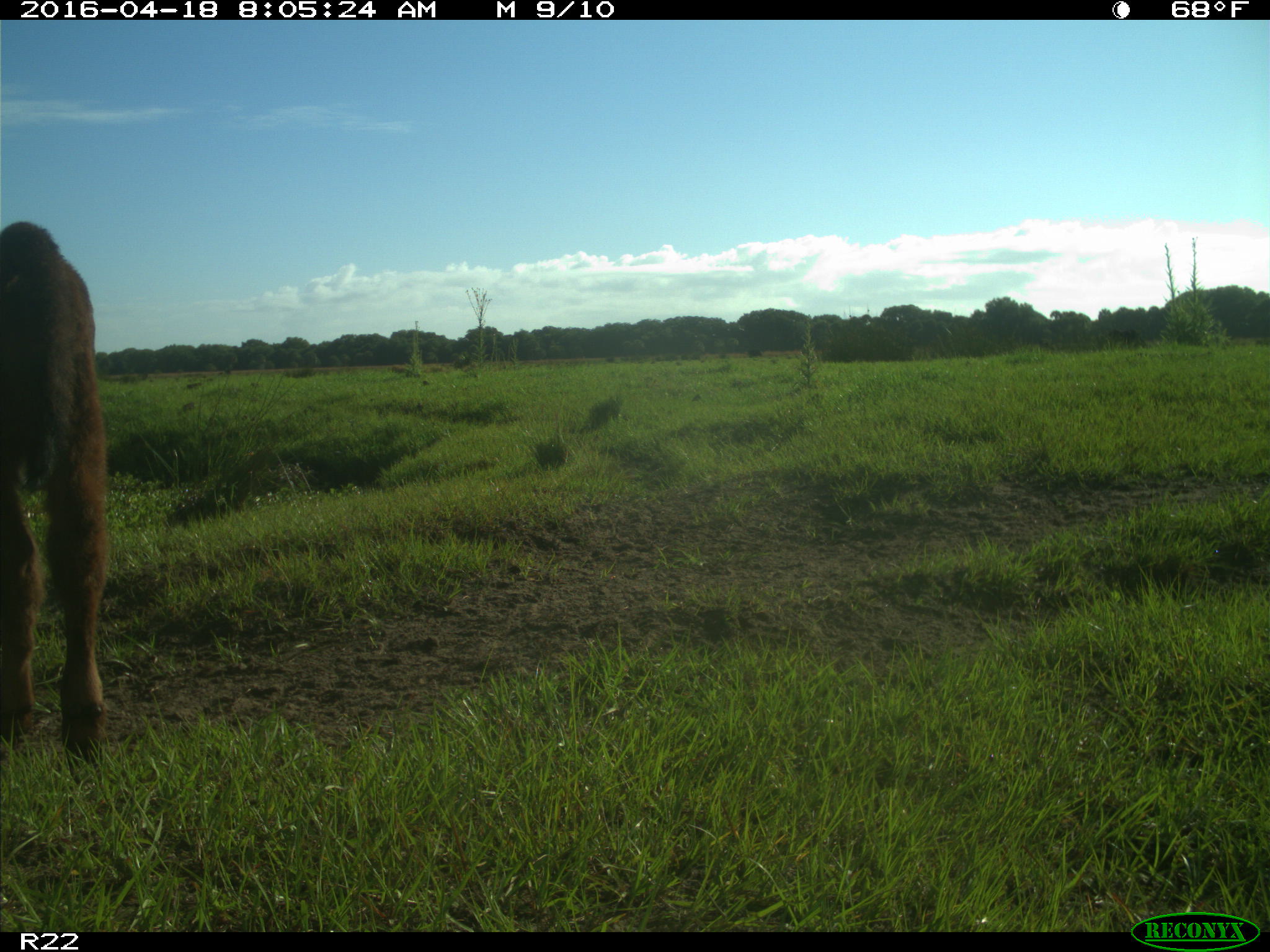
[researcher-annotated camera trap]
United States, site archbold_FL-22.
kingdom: Animalia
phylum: Chordata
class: Mammalia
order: Artiodactyla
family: Bovidae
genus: Bos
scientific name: Bos taurus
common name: domestic cow